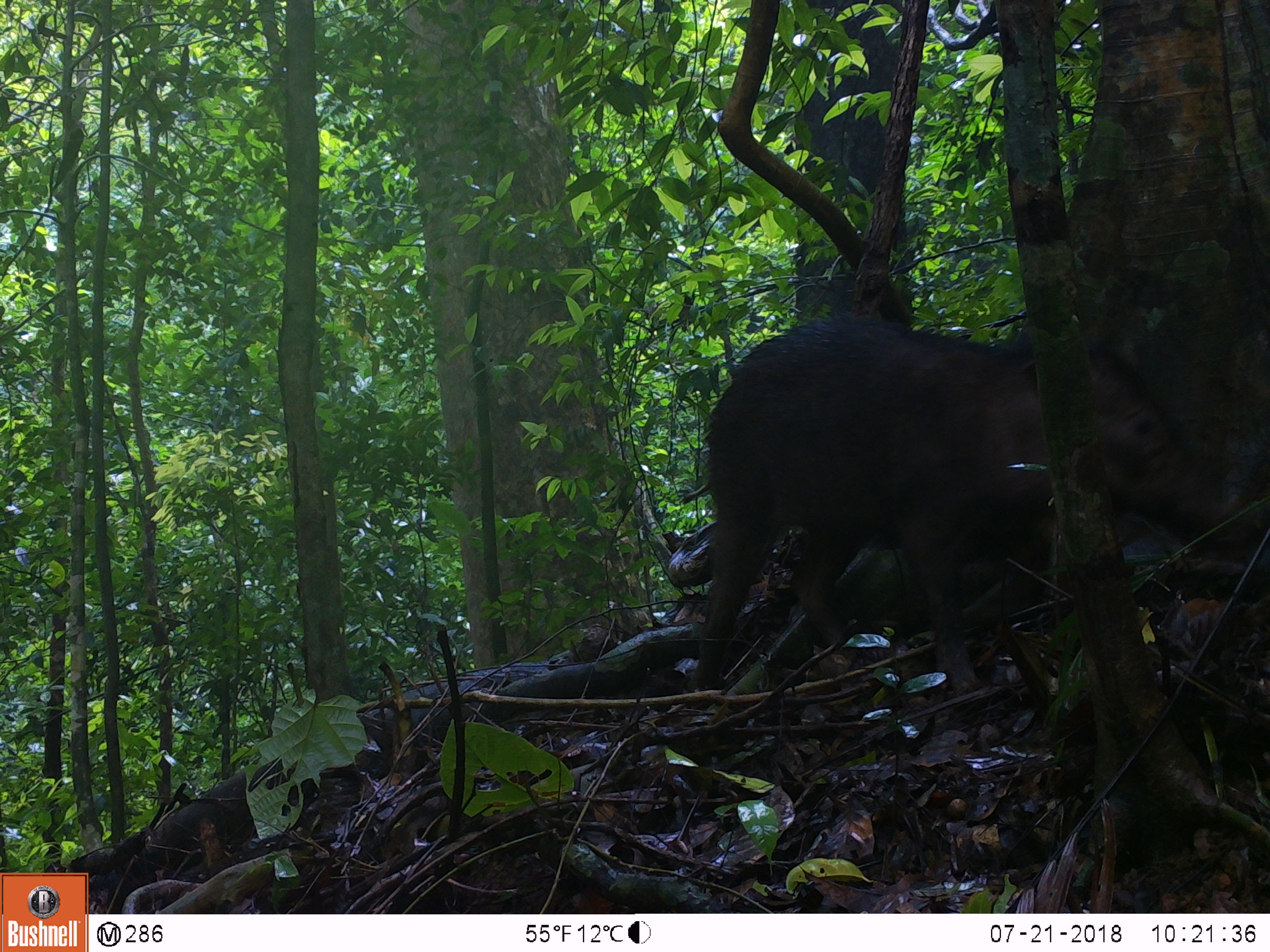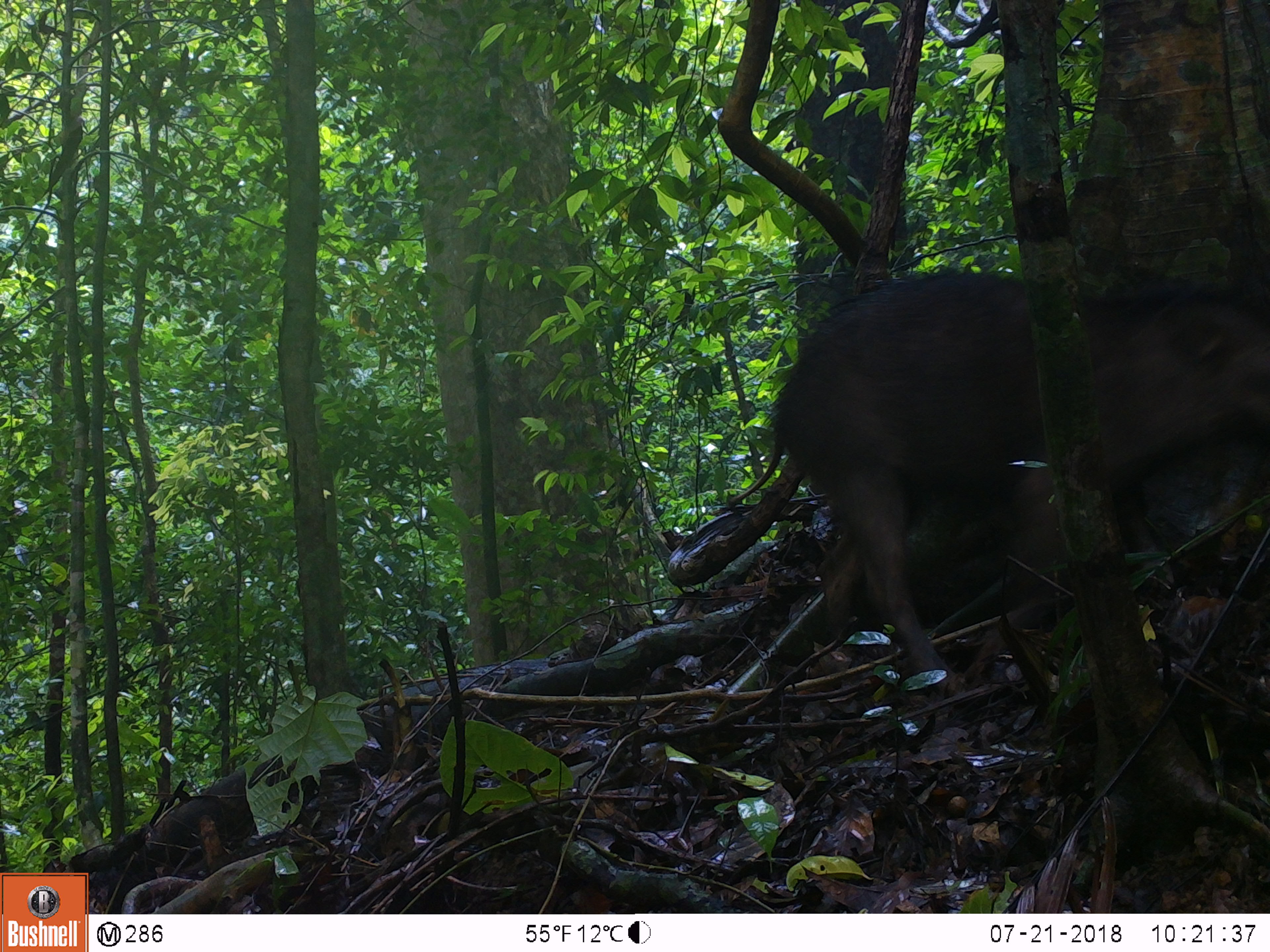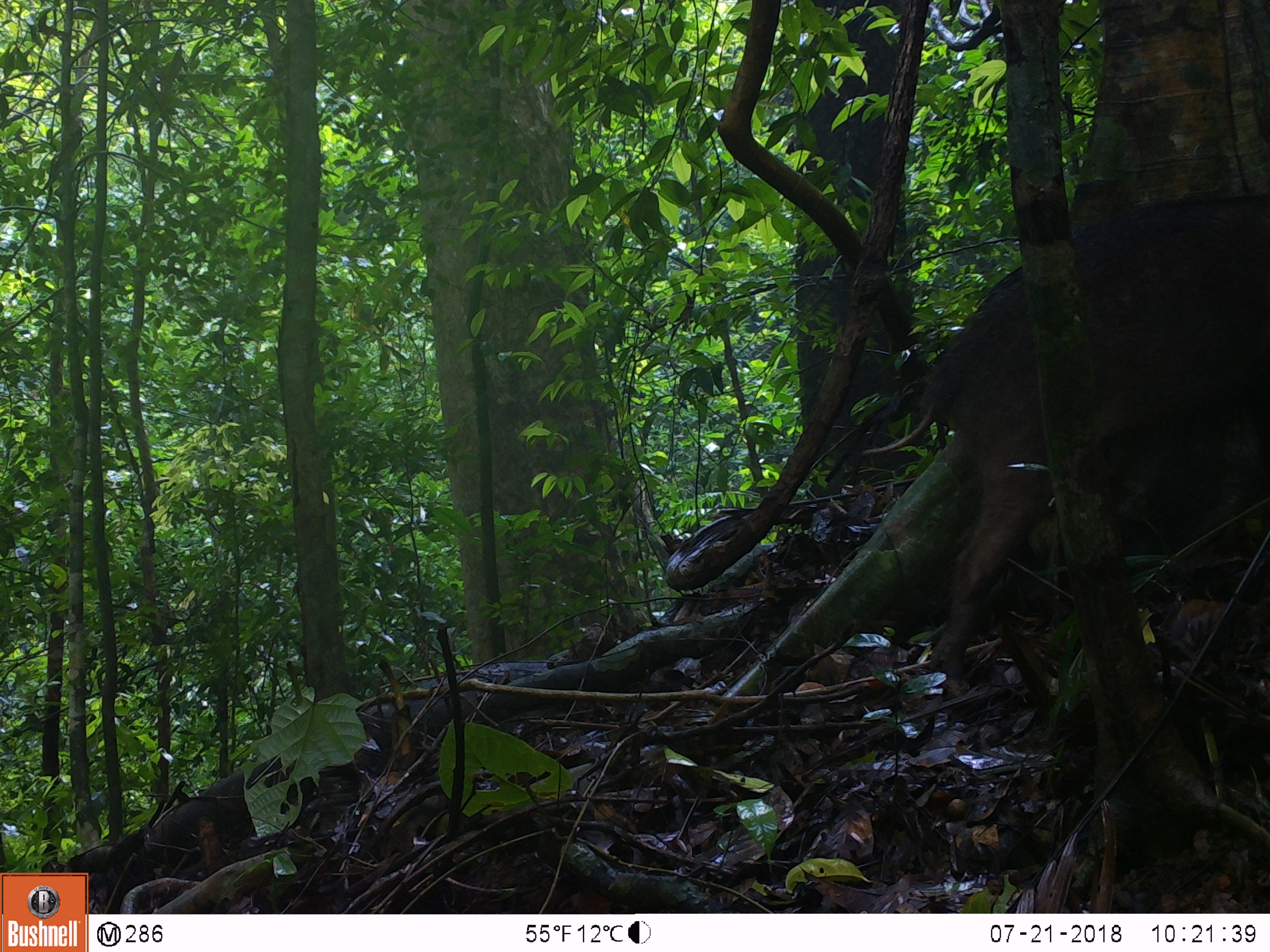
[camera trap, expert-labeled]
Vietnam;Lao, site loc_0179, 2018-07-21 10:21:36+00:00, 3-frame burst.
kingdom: Animalia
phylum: Chordata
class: Mammalia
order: Artiodactyla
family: Suidae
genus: Sus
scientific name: Sus scrofa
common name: eurasian wild pig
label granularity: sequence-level